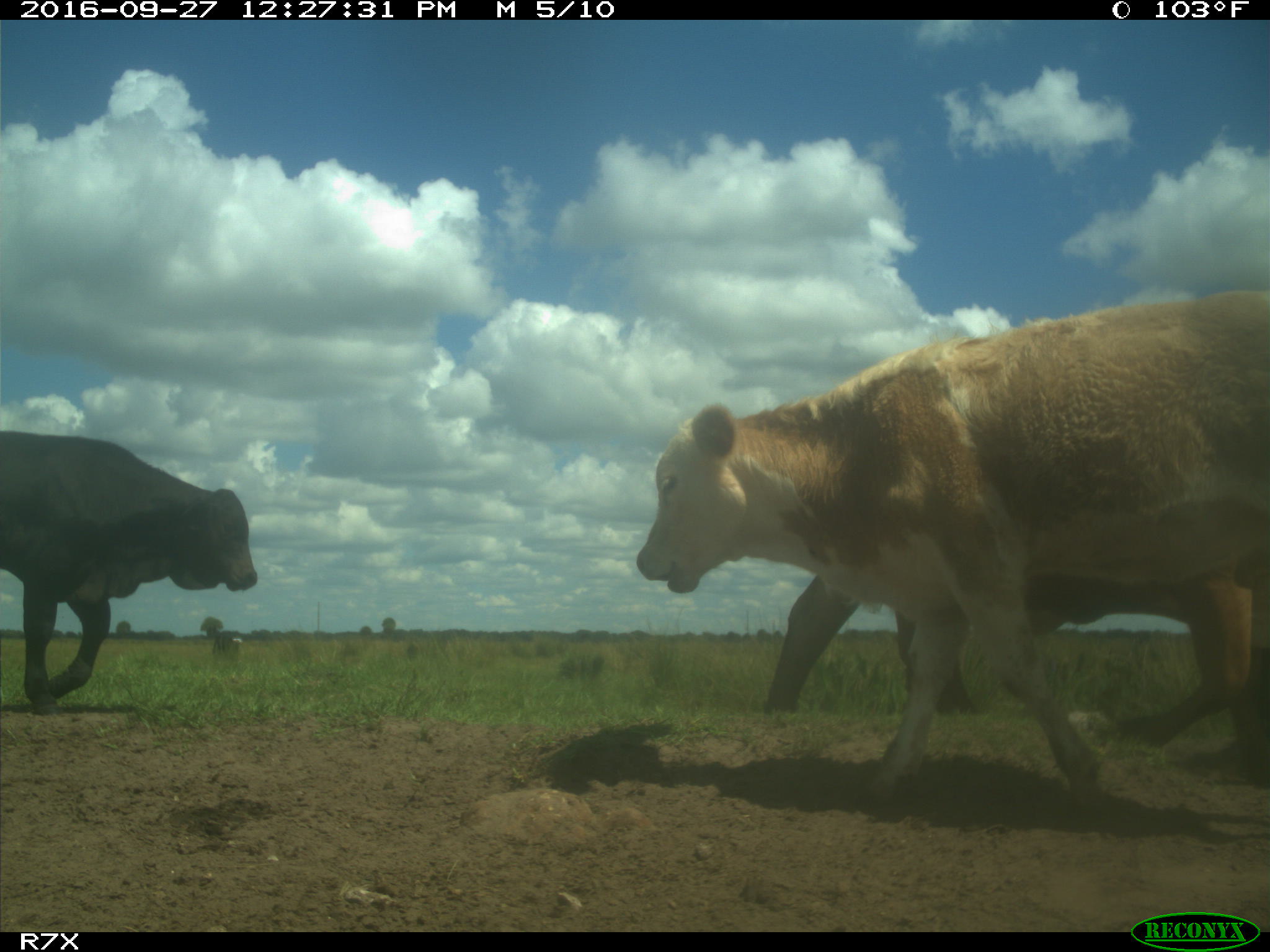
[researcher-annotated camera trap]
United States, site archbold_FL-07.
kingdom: Animalia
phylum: Chordata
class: Mammalia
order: Artiodactyla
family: Bovidae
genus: Bos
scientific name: Bos taurus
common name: domestic cow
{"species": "Bos taurus (domestic cow)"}